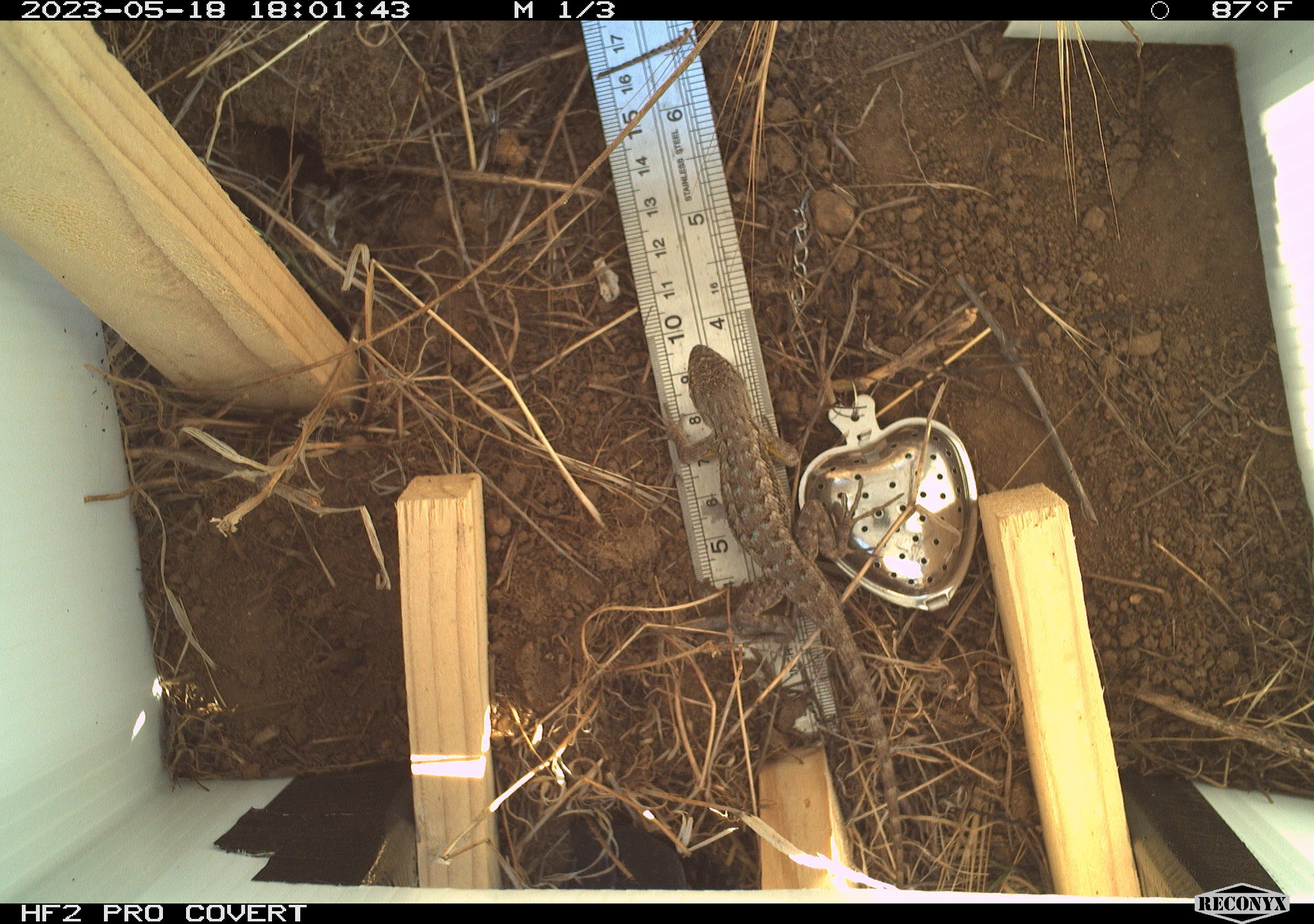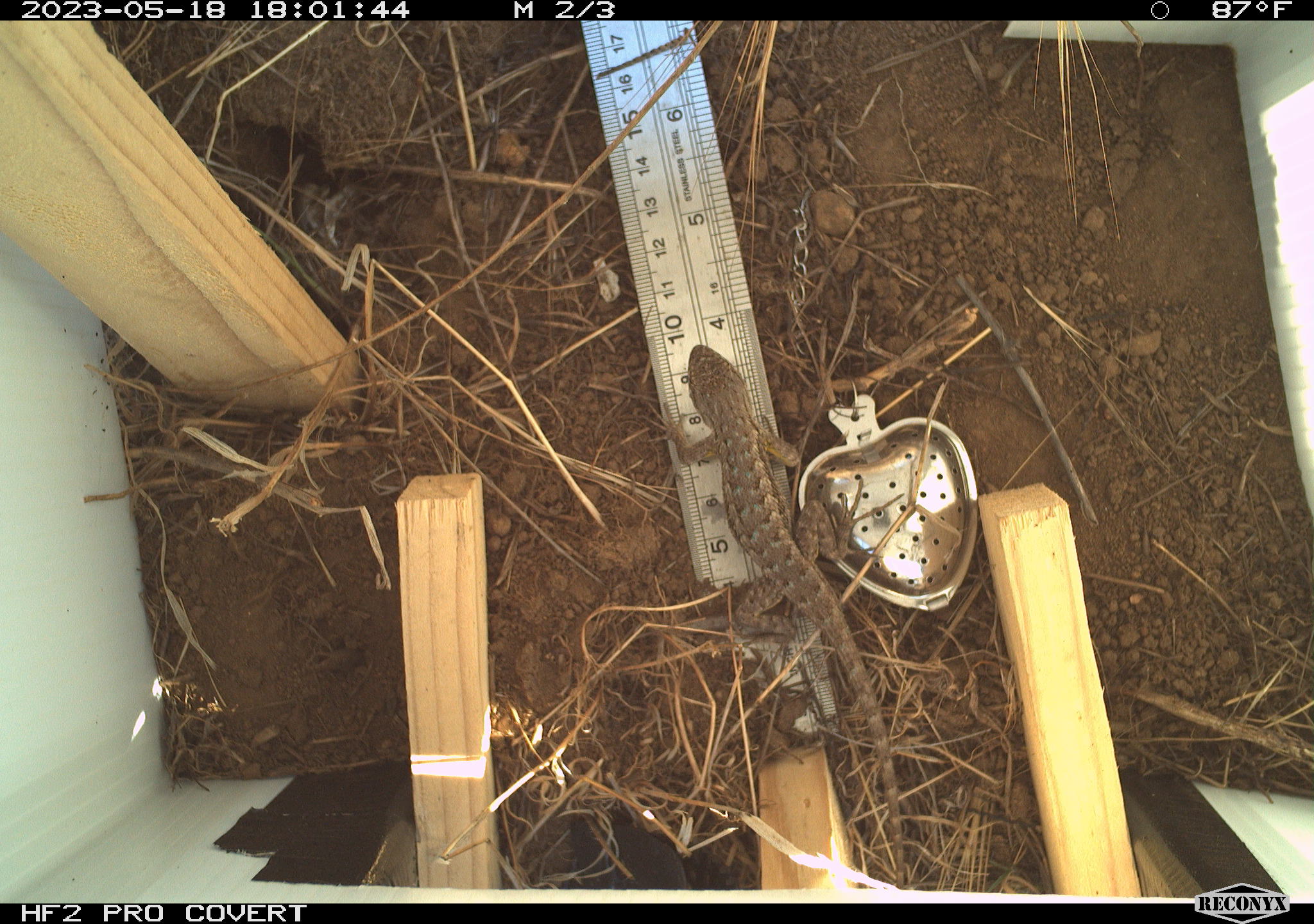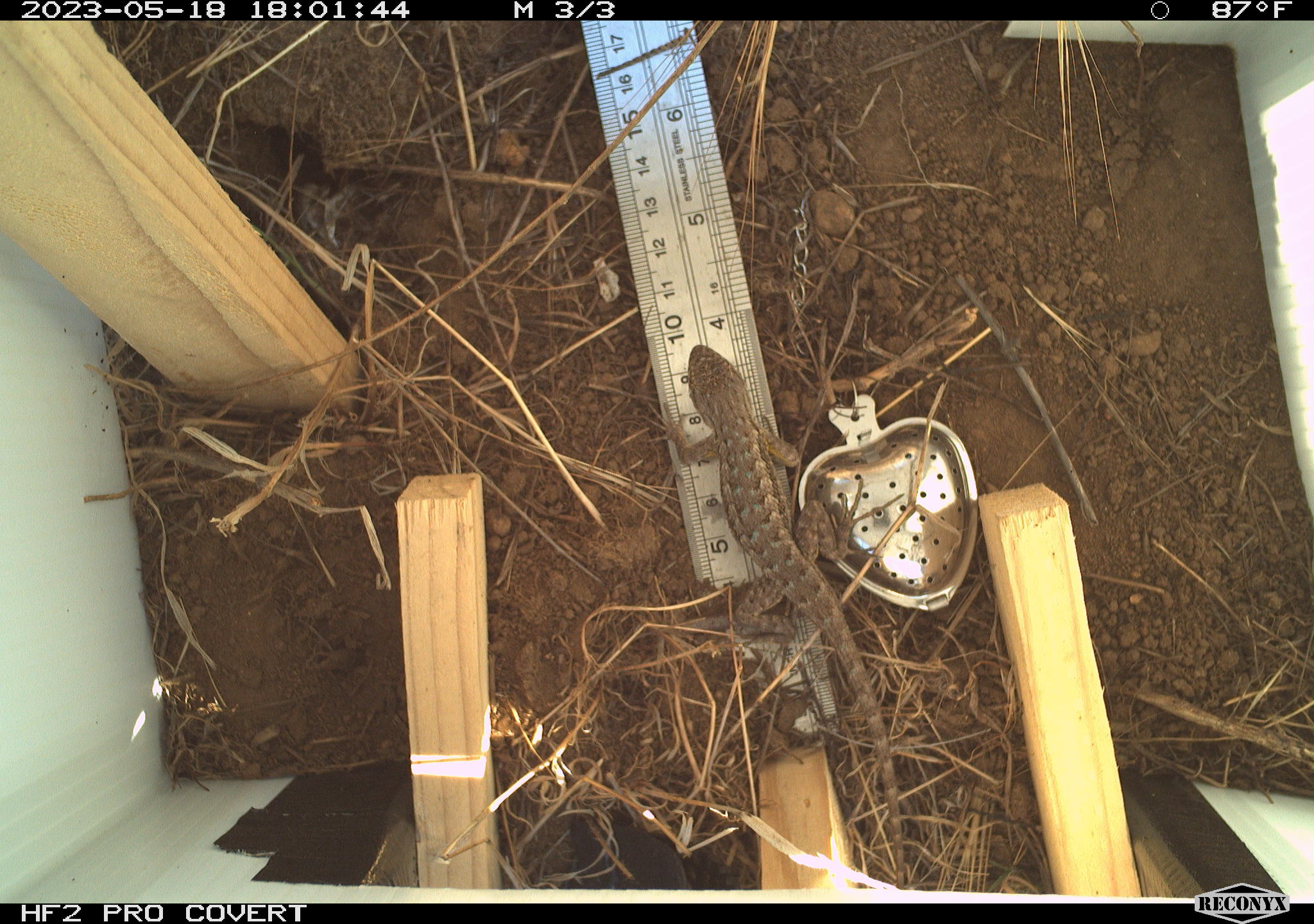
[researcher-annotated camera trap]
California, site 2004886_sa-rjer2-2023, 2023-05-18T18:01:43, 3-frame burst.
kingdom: Animalia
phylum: Chordata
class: Reptilia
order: Squamata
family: Phrynosomatidae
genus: Sceloporus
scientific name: Sceloporus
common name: spiny lizards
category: sceloporus species